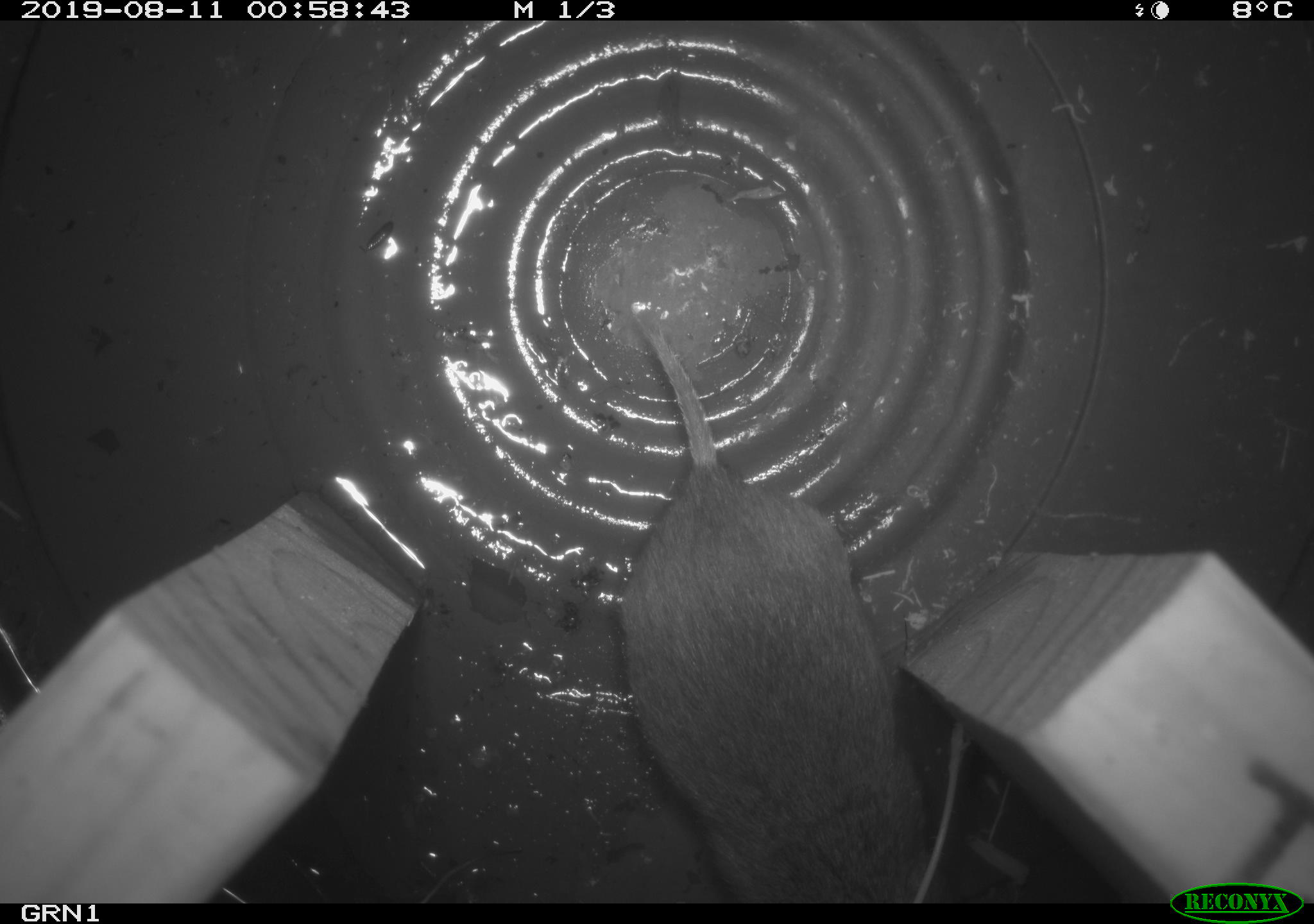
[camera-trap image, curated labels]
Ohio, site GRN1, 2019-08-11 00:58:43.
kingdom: Animalia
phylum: Chordata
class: Mammalia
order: Rodentia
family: Cricetidae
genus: Microtus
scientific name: Microtus pennsylvanicus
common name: meadow vole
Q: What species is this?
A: Meadow vole (Microtus pennsylvanicus).